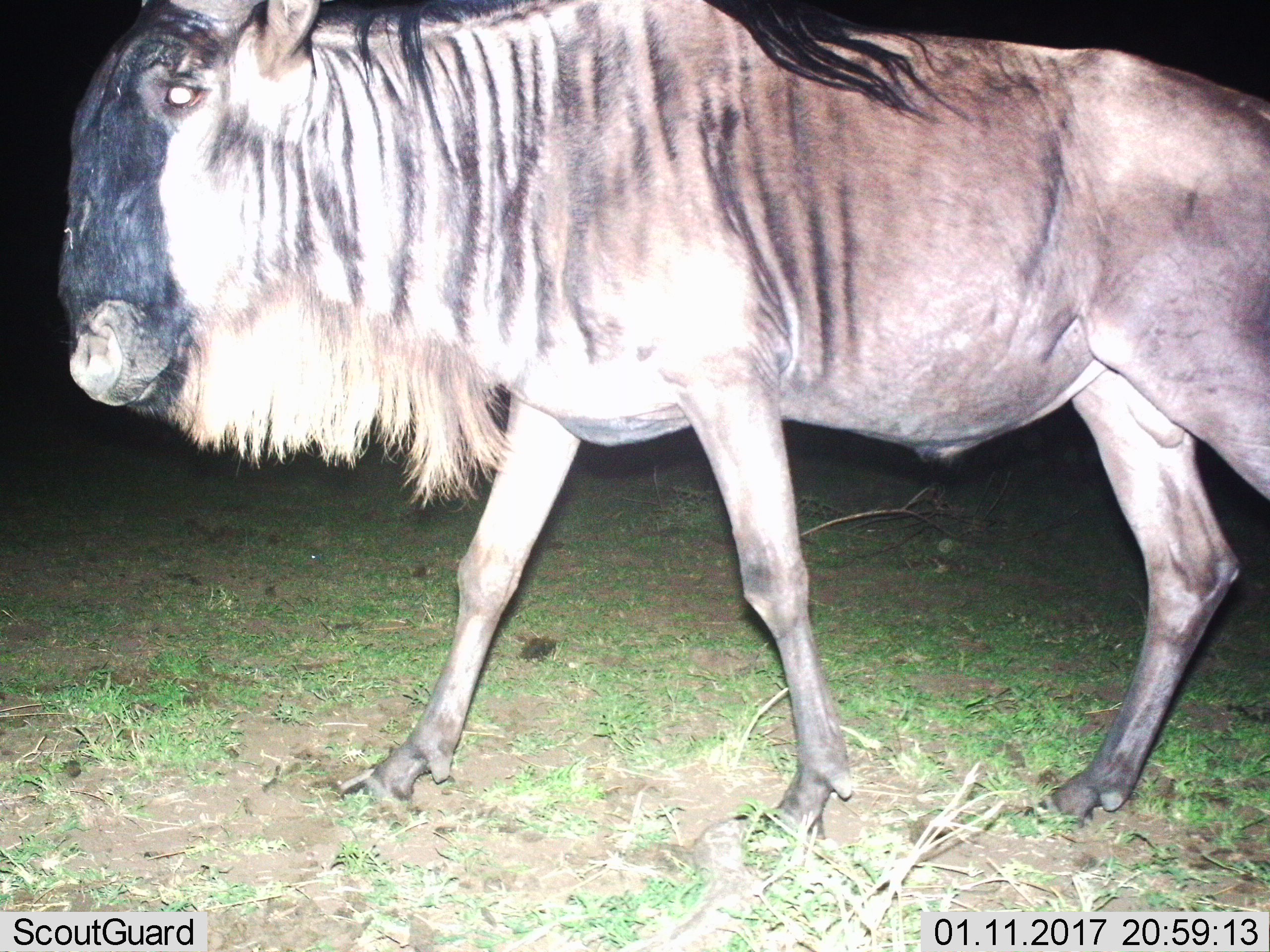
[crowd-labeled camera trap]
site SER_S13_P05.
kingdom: Animalia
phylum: Chordata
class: Mammalia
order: Artiodactyla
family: Bovidae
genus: Connochaetes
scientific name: Connochaetes taurinus taurinus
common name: blue wildebeest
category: wildebeestblue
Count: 1.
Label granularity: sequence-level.